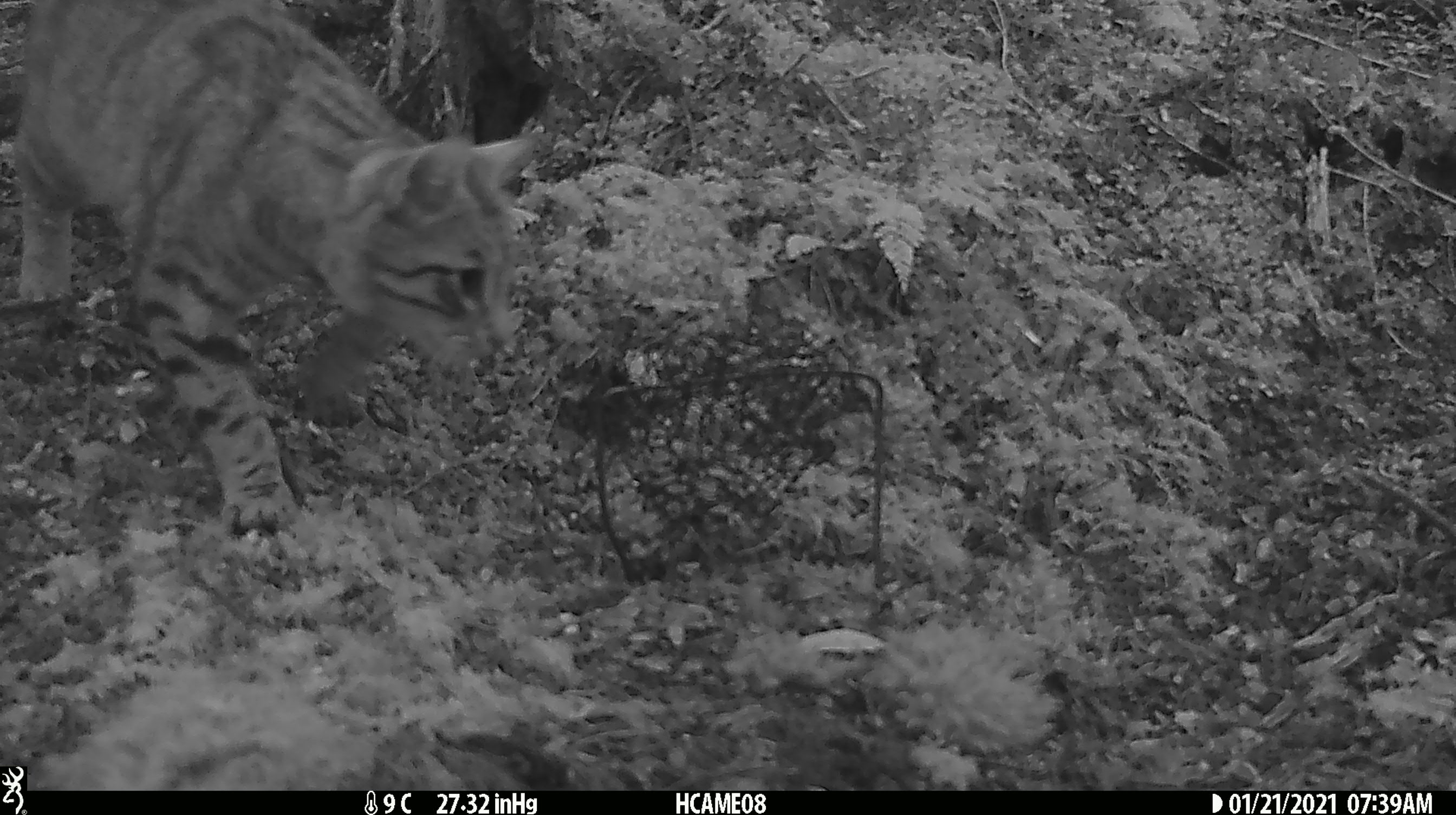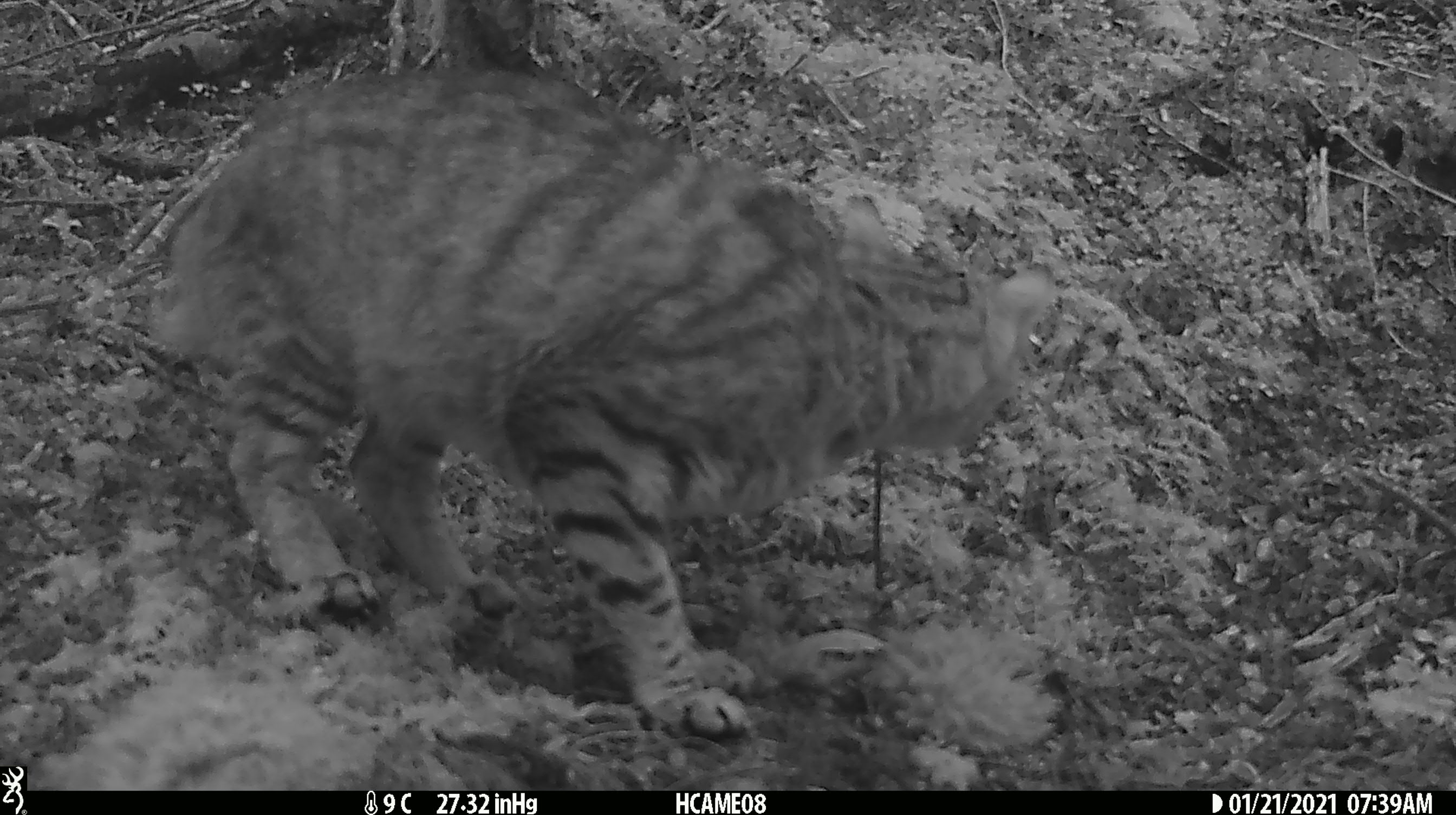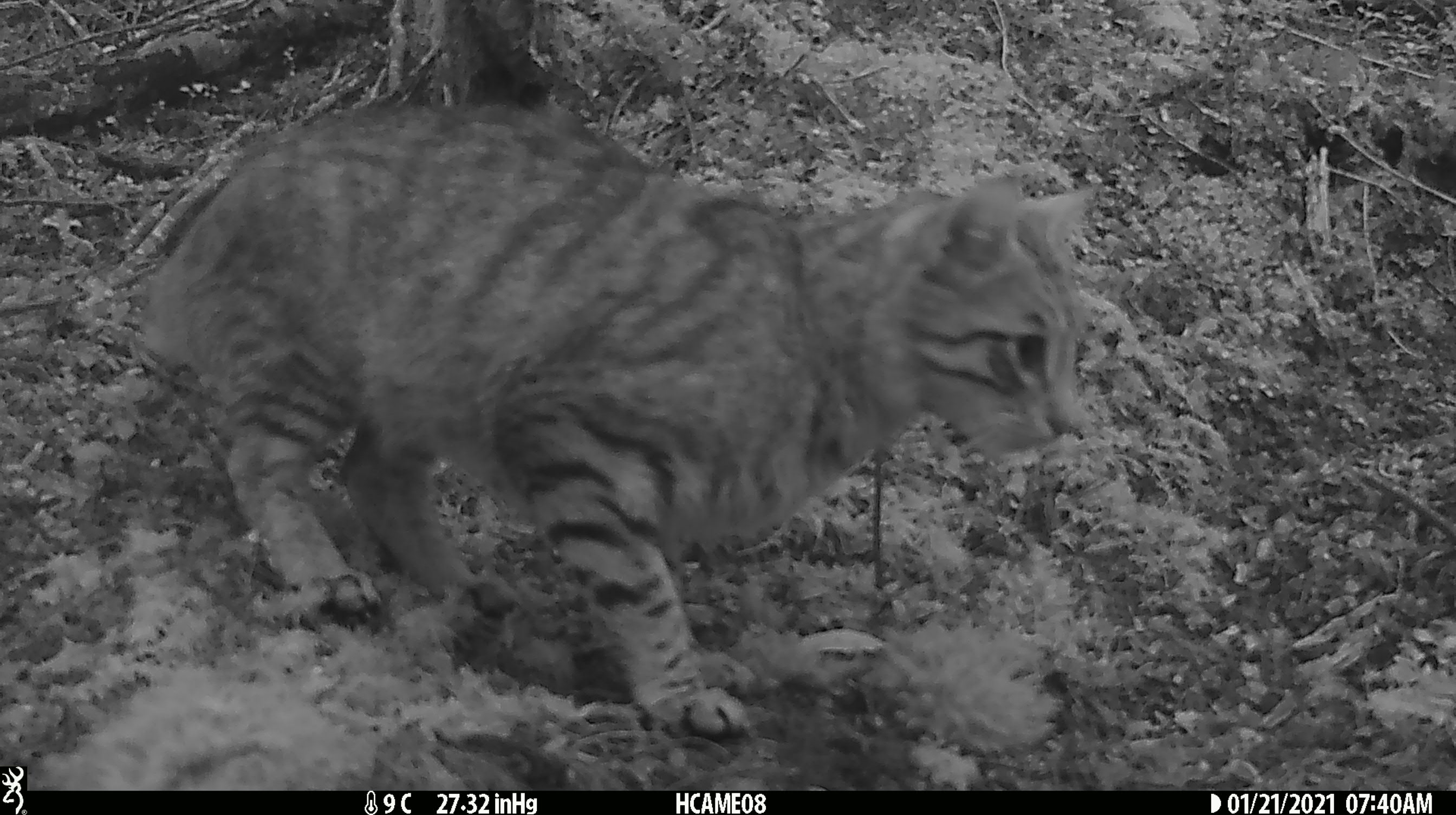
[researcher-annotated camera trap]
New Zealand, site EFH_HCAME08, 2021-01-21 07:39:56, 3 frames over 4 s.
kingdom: Animalia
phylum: Chordata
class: Mammalia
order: Carnivora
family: Felidae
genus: Felis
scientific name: Felis catus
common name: domestic cat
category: cat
Cat (domestic cat) (Felis catus).